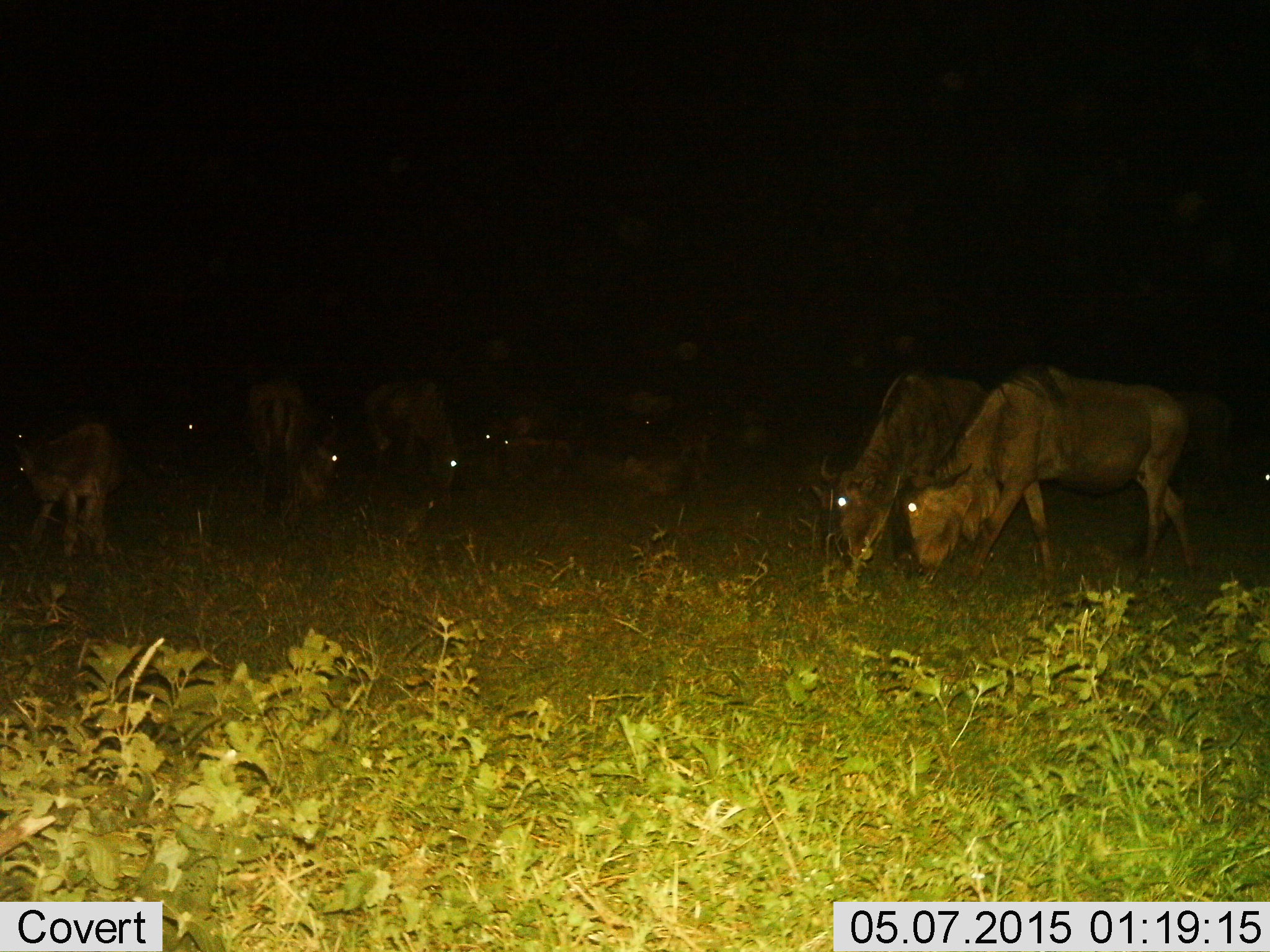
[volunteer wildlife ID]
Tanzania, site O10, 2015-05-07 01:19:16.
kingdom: Animalia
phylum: Chordata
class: Mammalia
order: Artiodactyla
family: Bovidae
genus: Connochaetes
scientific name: Connochaetes taurinus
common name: blue wildebeest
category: wildebeest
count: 8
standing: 60%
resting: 20%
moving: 10%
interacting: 0%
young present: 10%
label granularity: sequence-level